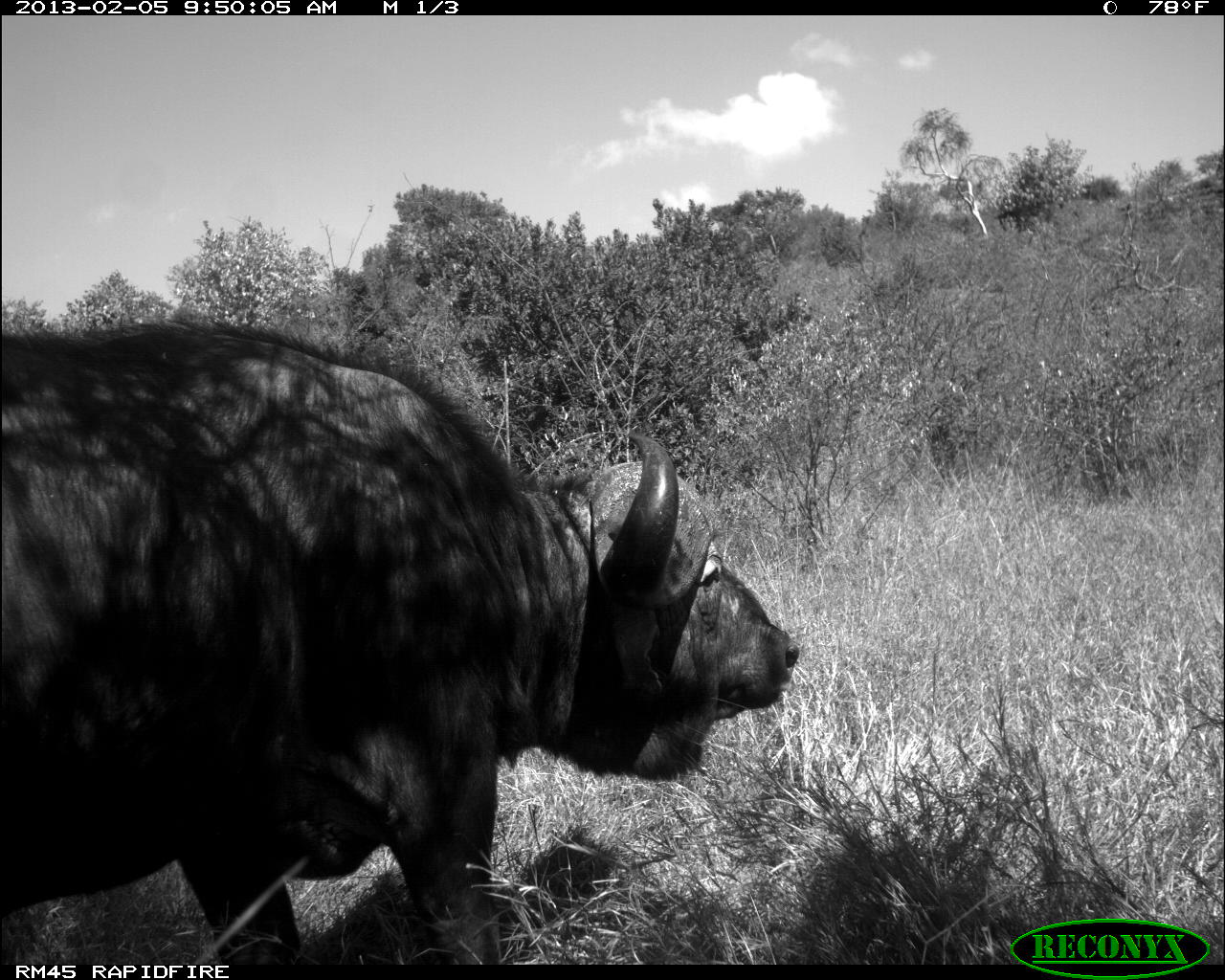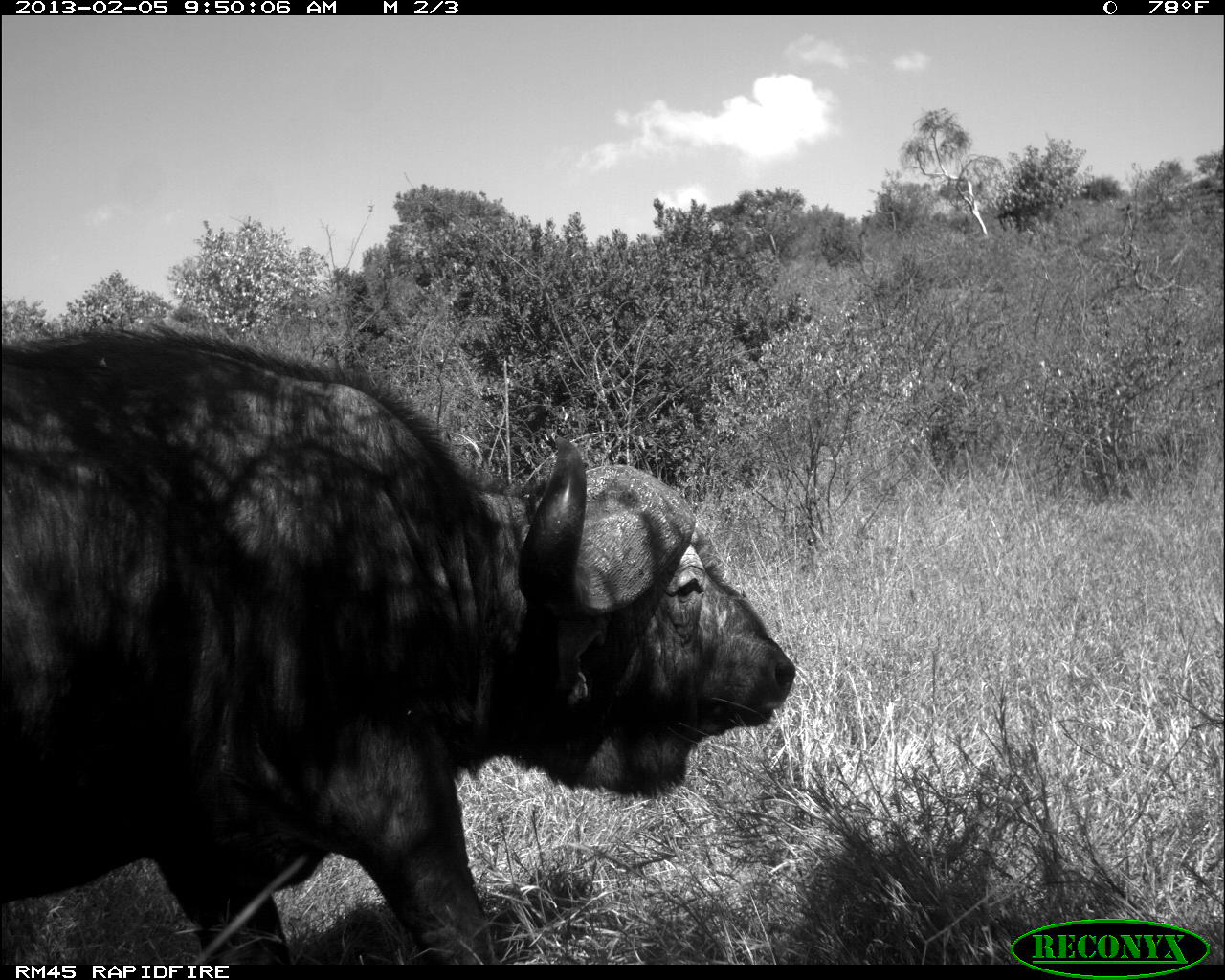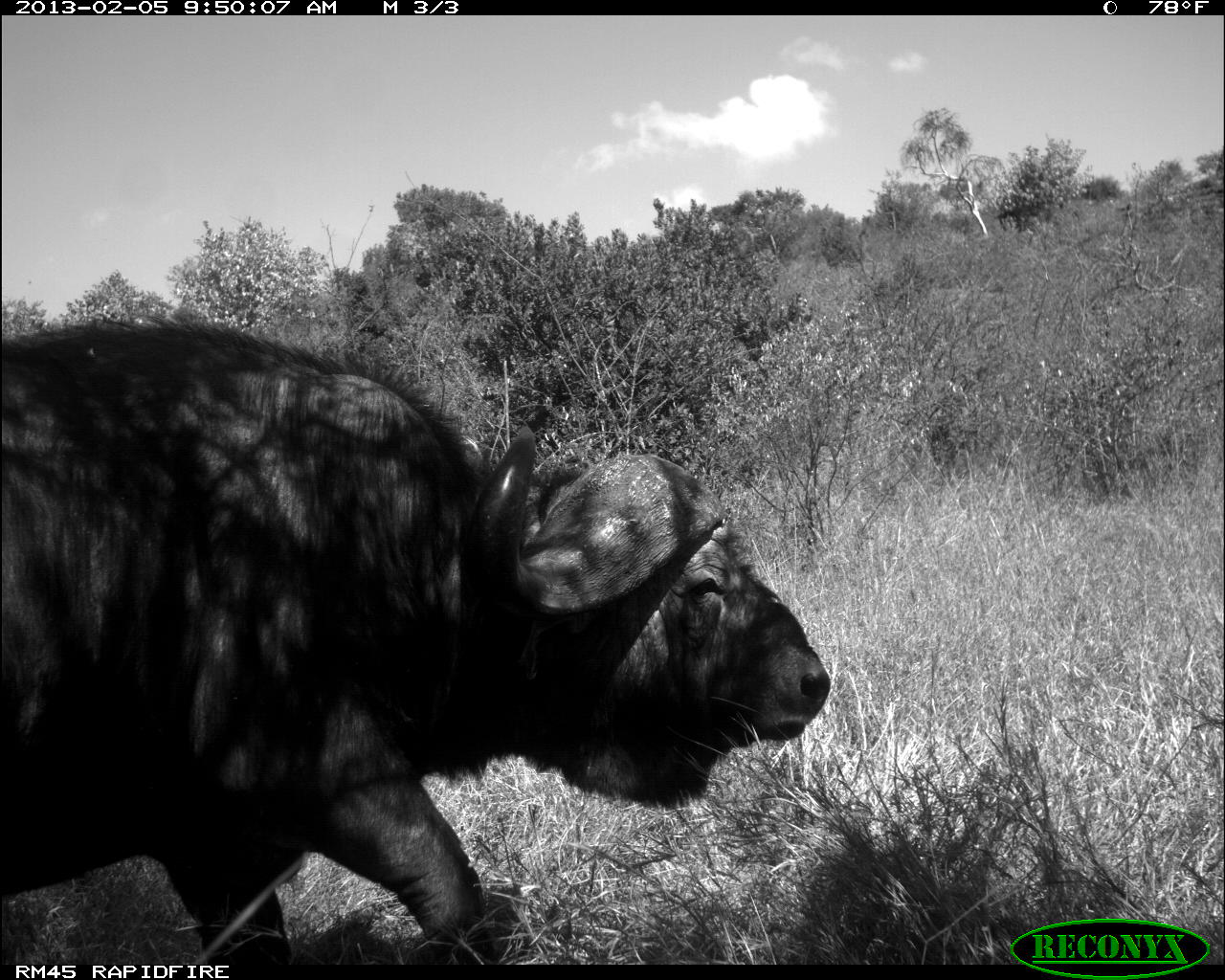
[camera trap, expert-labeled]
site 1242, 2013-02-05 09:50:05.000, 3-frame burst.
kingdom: Animalia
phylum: Chordata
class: Mammalia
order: Artiodactyla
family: Bovidae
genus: Syncerus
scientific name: Syncerus caffer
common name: african buffalo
Syncerus caffer (african buffalo), count 1.